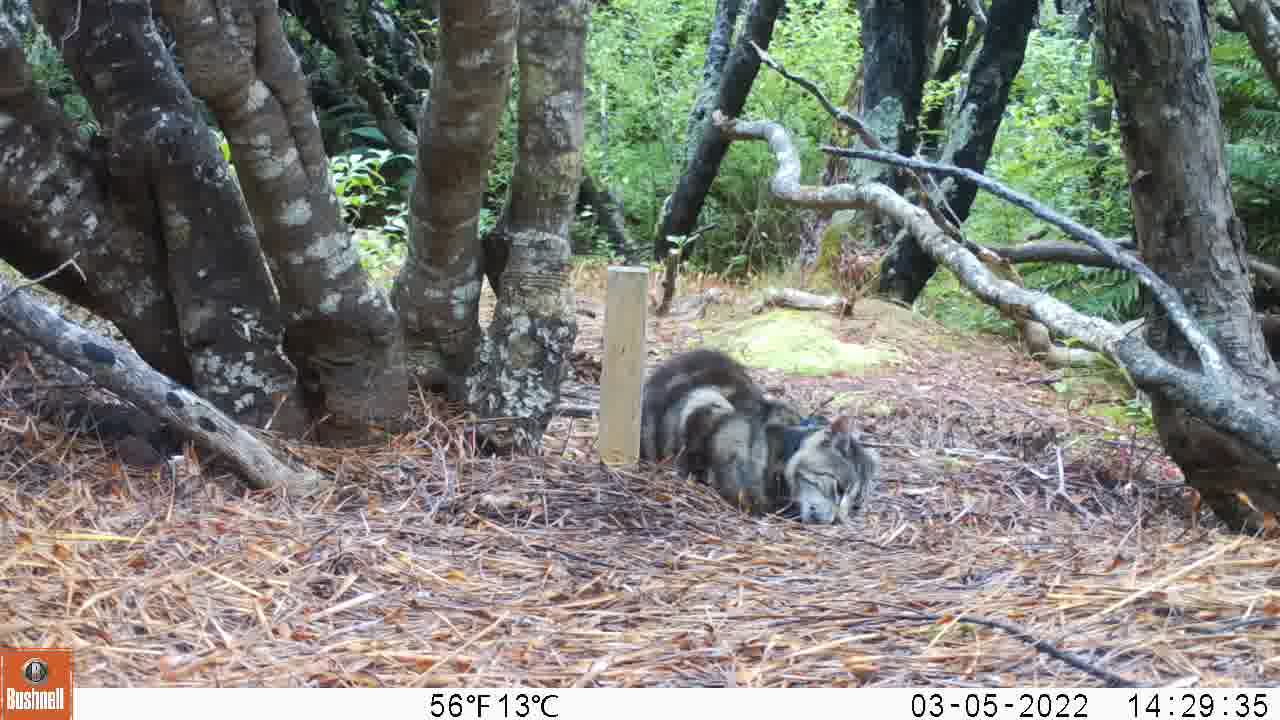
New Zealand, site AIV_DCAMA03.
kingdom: Animalia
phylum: Chordata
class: Mammalia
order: Carnivora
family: Felidae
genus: Felis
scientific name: Felis catus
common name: domestic cat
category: cat